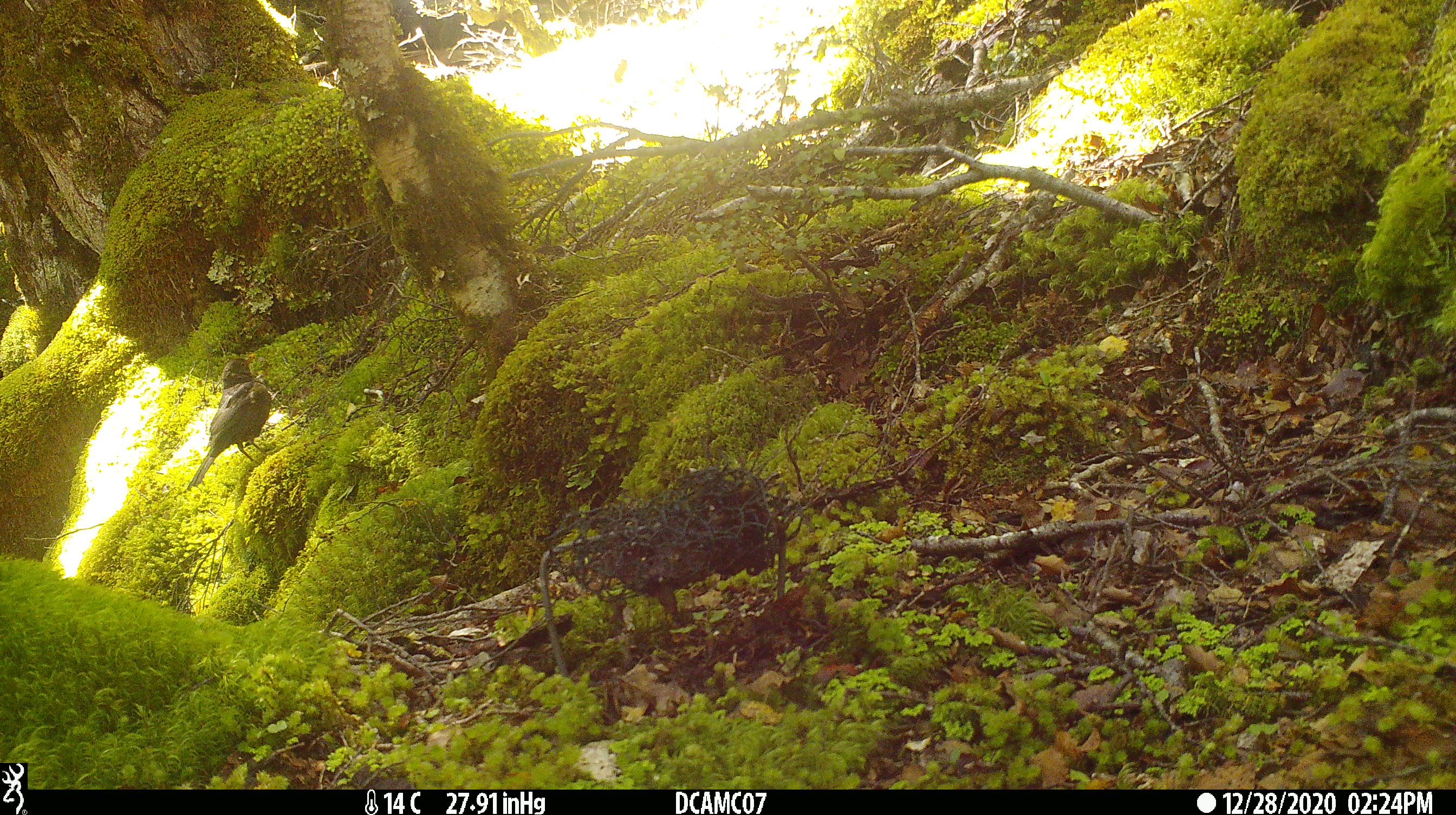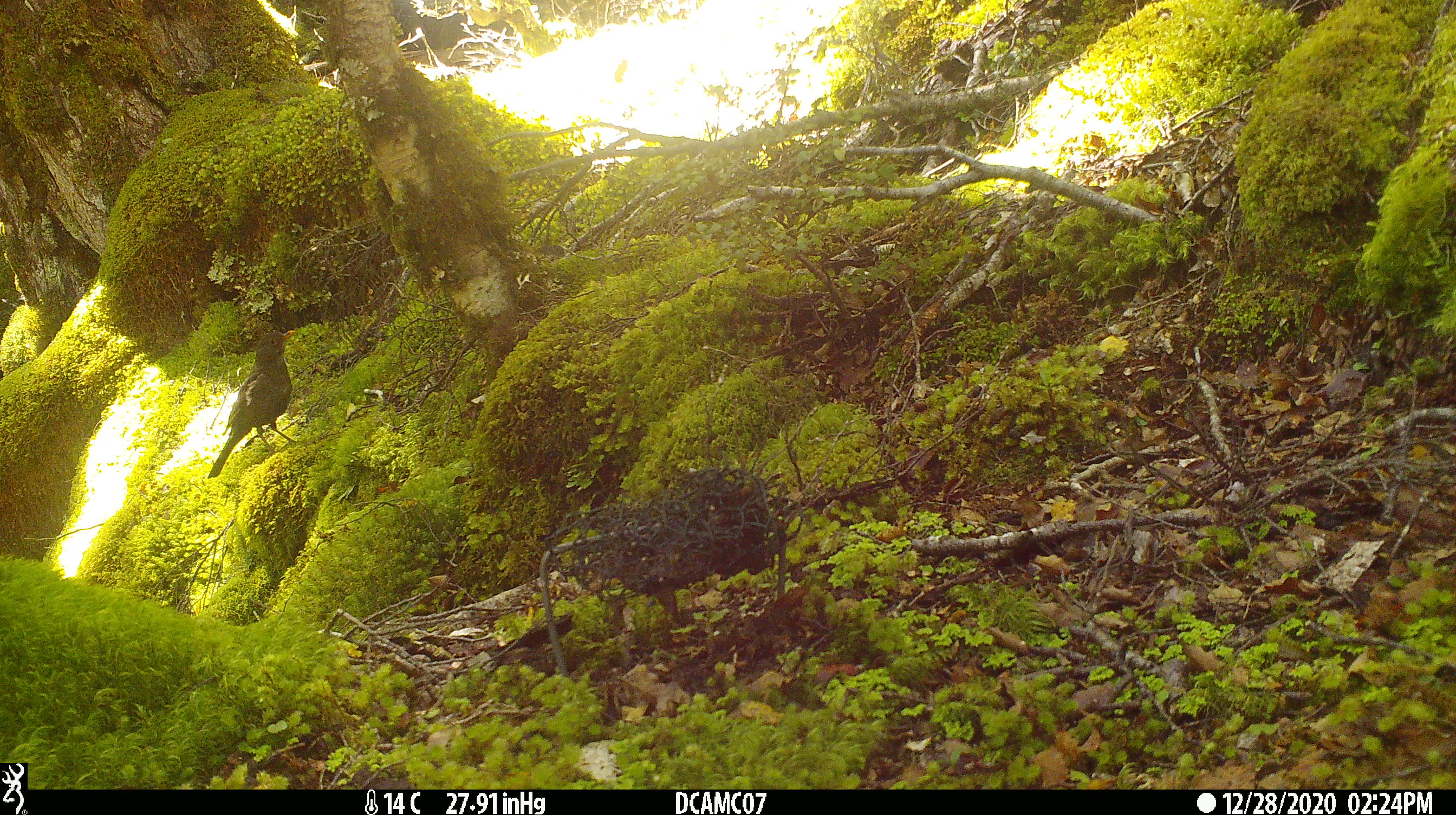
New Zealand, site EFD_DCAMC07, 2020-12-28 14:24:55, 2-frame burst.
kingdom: Animalia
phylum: Chordata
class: Aves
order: Passeriformes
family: Turdidae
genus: Turdus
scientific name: Turdus merula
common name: eurasian blackbird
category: blackbird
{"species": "blackbird (eurasian blackbird) (Turdus merula)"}